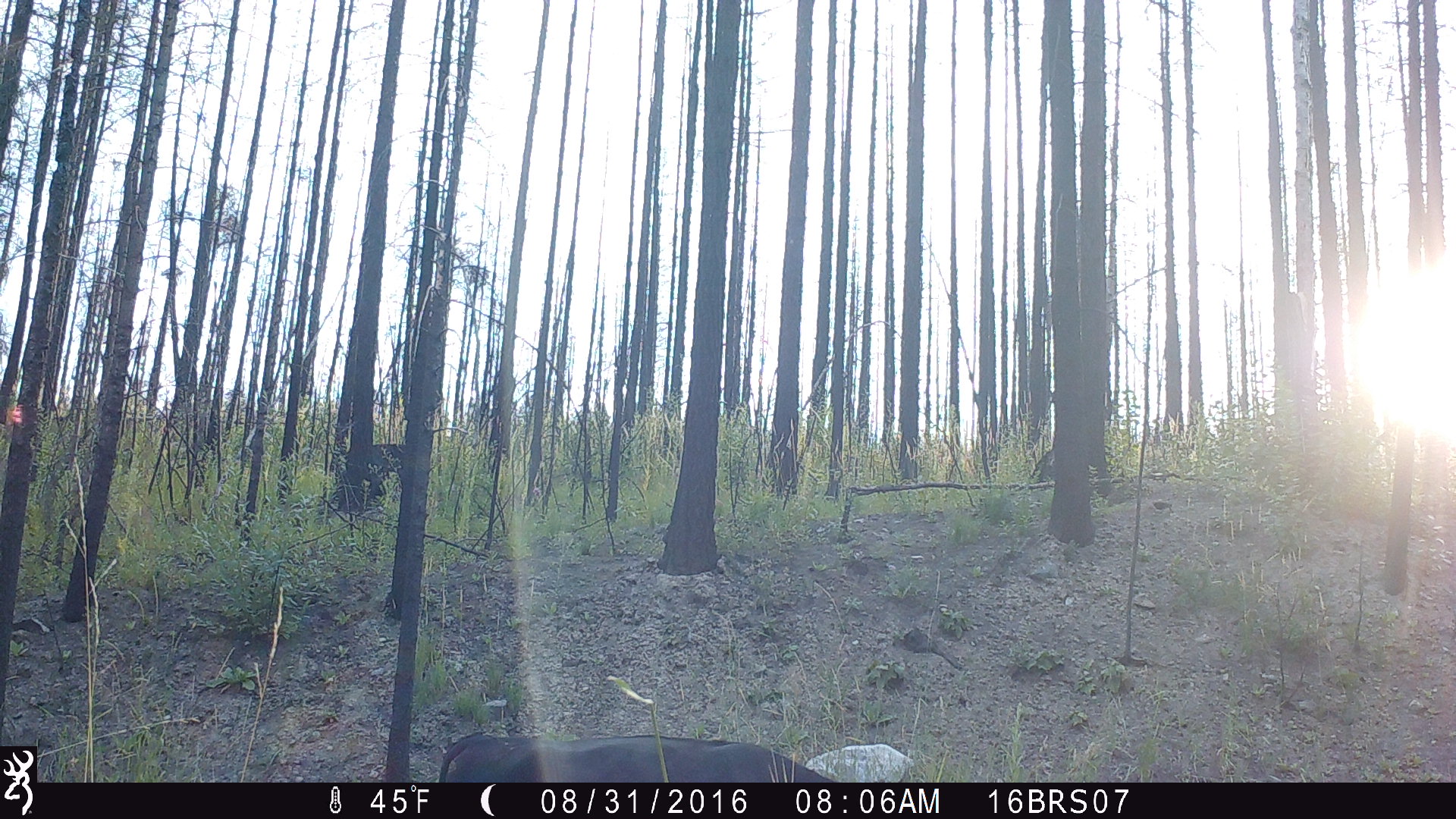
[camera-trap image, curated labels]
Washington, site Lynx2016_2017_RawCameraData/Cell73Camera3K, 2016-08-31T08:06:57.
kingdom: Animalia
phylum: Chordata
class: Mammalia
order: Artiodactyla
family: Bovidae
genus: Bos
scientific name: Bos taurus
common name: domestic cattle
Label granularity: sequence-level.